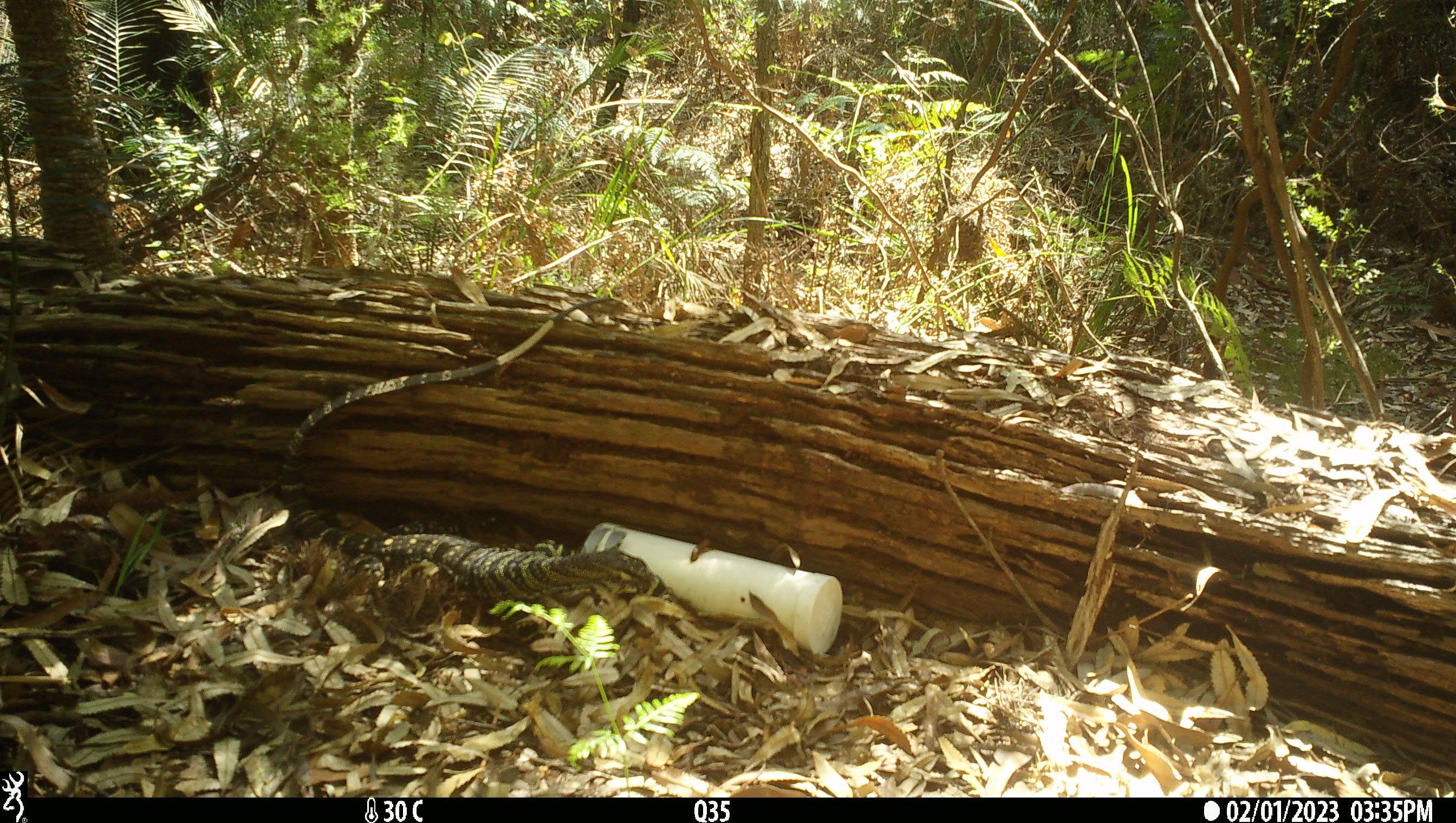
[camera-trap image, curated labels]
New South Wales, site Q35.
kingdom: Animalia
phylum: Chordata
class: Reptilia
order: Squamata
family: Varanidae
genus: Varanus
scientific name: Varanus varius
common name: lace monitor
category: goanna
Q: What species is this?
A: Goanna (lace monitor) (Varanus varius).